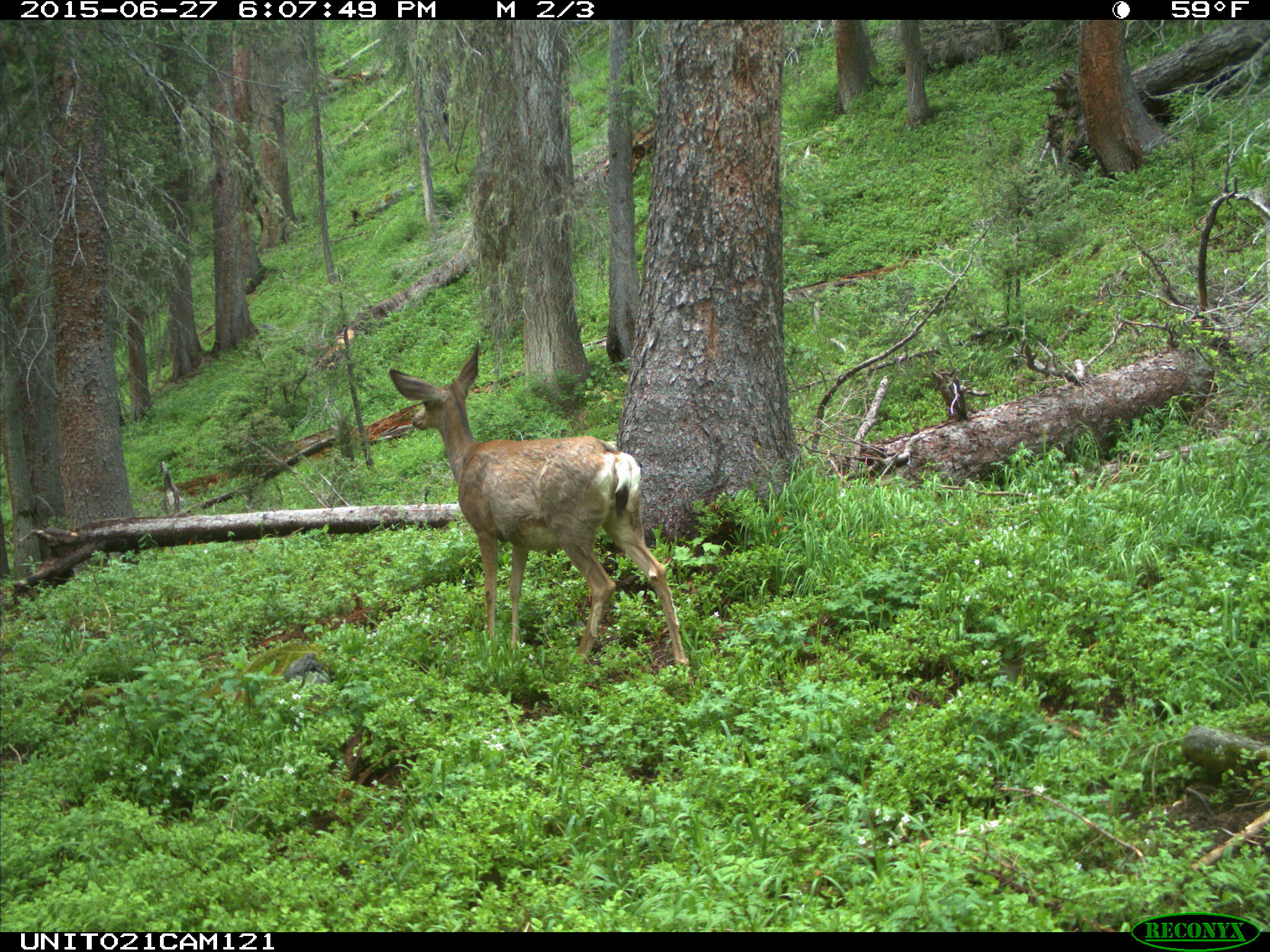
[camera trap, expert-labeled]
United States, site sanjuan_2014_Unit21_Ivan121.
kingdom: Animalia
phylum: Chordata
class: Mammalia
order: Artiodactyla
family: Cervidae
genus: Odocoileus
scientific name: Odocoileus hemionus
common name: mule deer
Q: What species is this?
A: Odocoileus hemionus (mule deer).